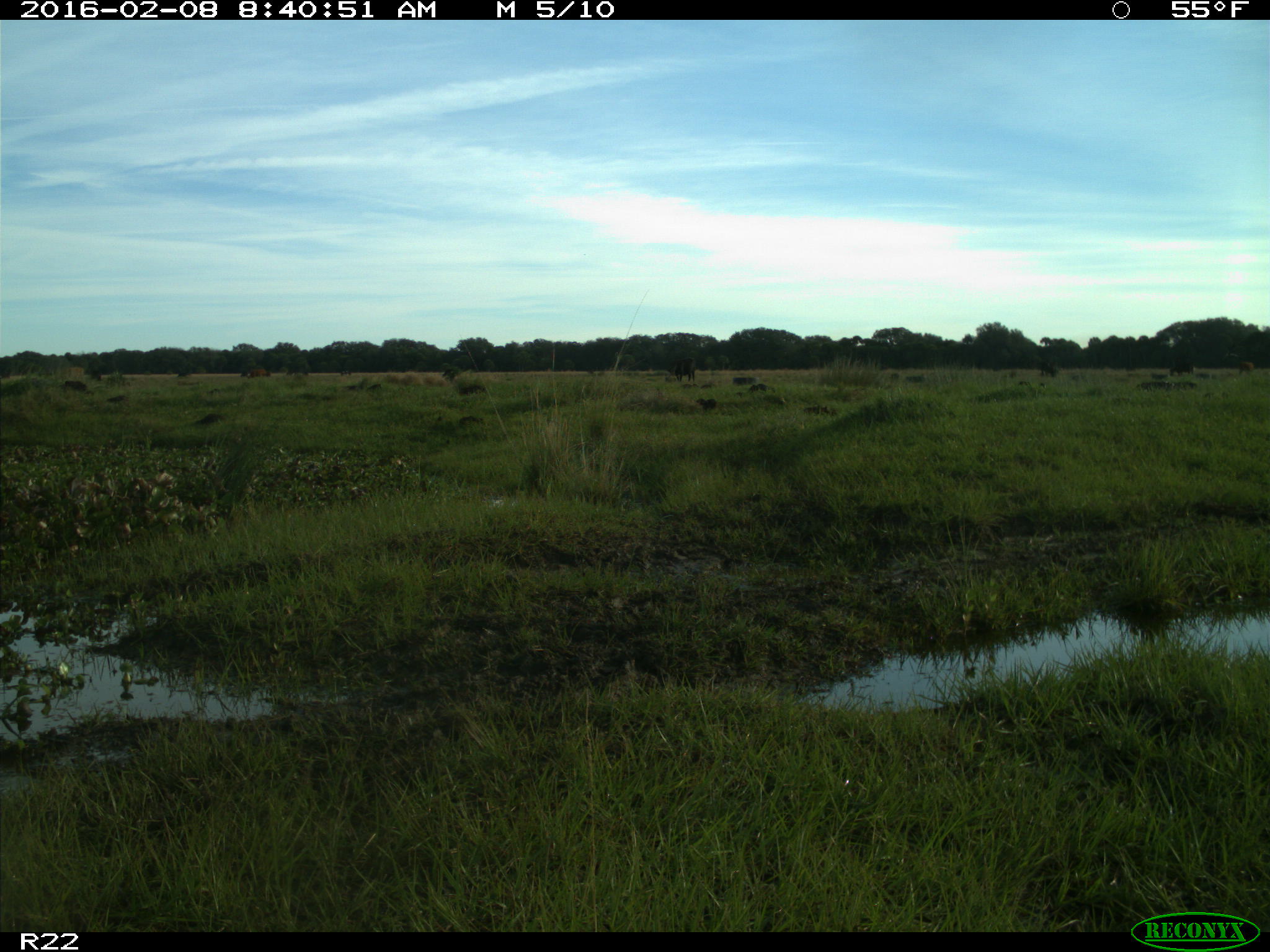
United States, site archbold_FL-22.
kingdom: Animalia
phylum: Chordata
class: Mammalia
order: Artiodactyla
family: Bovidae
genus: Bos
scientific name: Bos taurus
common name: domestic cow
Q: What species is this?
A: Bos taurus (domestic cow).